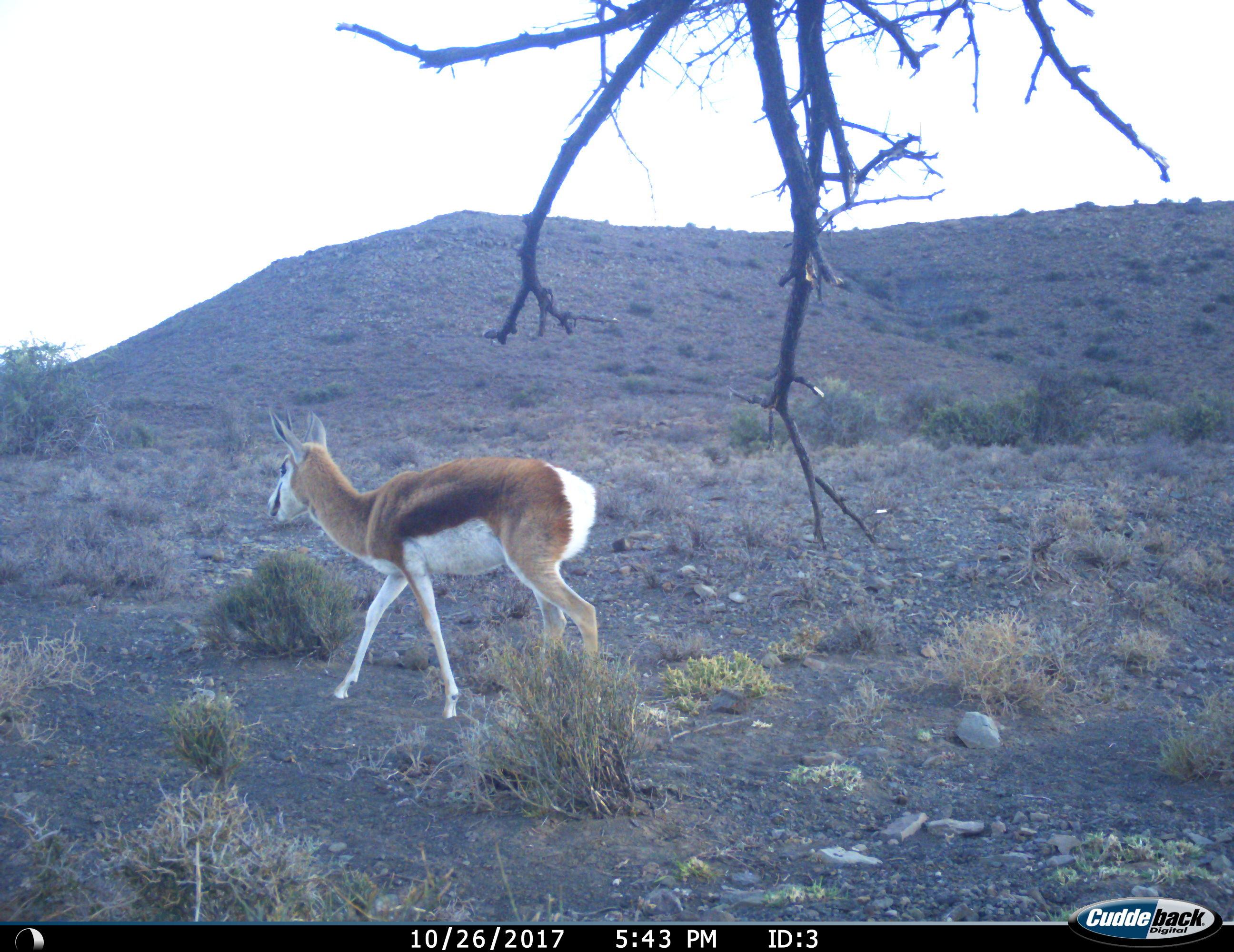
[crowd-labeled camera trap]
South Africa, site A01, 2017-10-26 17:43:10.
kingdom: Animalia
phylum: Chordata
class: Mammalia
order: Artiodactyla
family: Bovidae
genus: Antidorcas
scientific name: Antidorcas marsupialis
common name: springbok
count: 1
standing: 10%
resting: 0%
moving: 90%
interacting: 0%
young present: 20%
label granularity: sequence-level